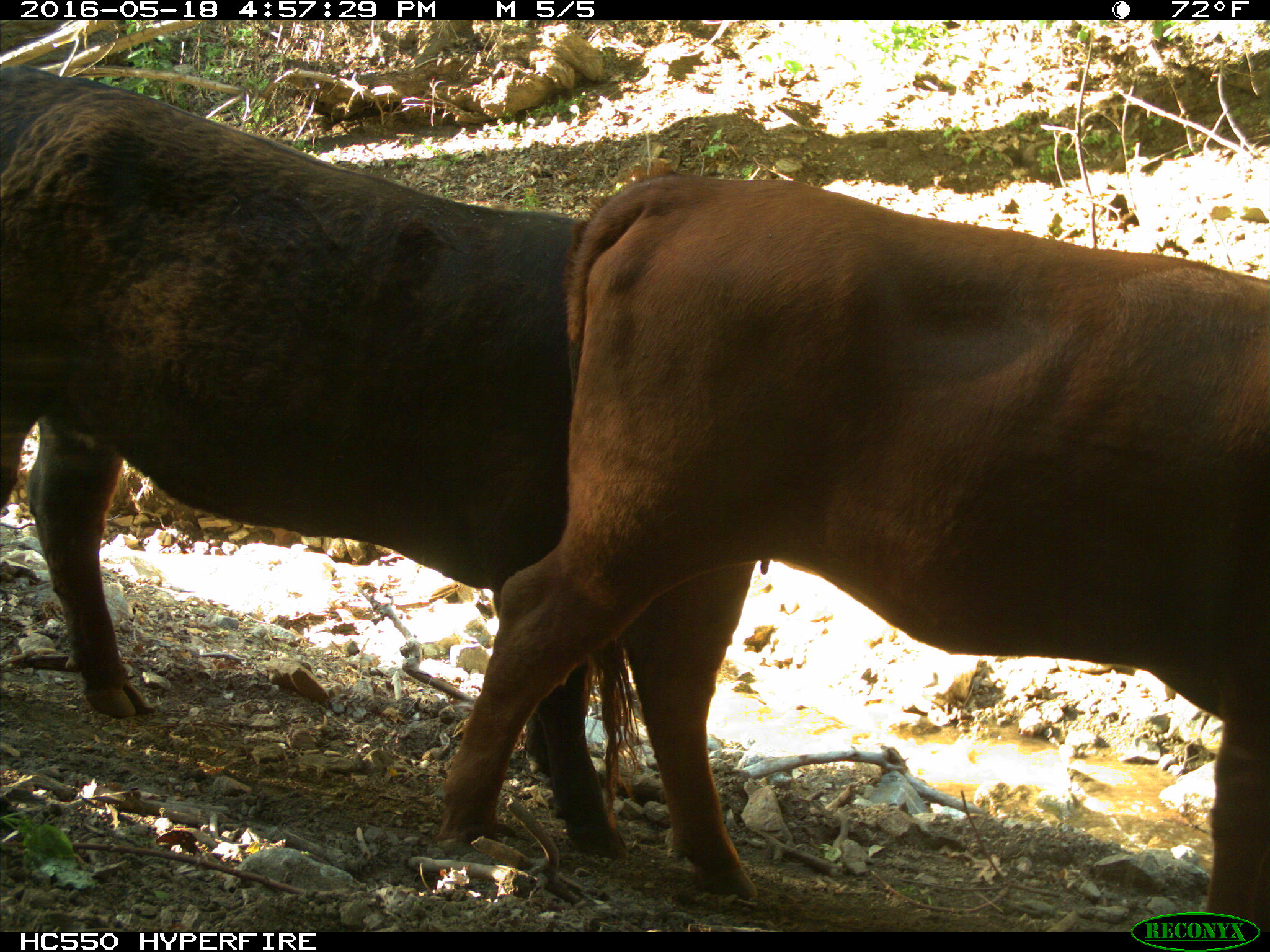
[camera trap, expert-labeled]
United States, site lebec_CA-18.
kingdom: Animalia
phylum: Chordata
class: Mammalia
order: Artiodactyla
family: Bovidae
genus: Bos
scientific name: Bos taurus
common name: domestic cow